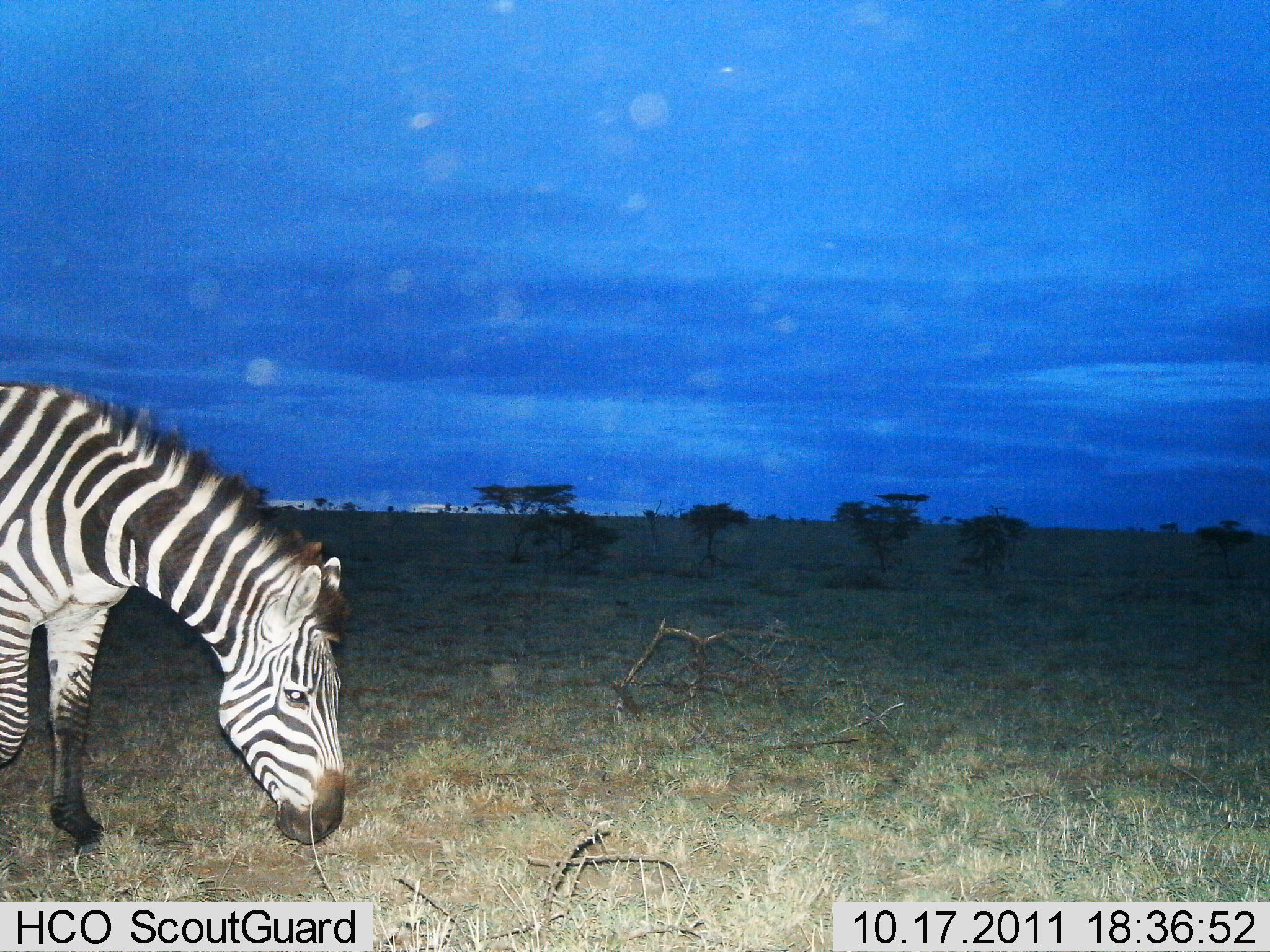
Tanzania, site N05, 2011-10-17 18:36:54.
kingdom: Animalia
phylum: Chordata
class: Mammalia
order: Perissodactyla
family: Equidae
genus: Equus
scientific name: Equus quagga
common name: plains zebra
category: zebra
Zebra (plains zebra) (Equus quagga), count 1. Behavior (volunteer vote fractions): standing 28%, resting 0%, moving 0%, interacting 0%. Young present (vote fraction): 0%. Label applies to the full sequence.